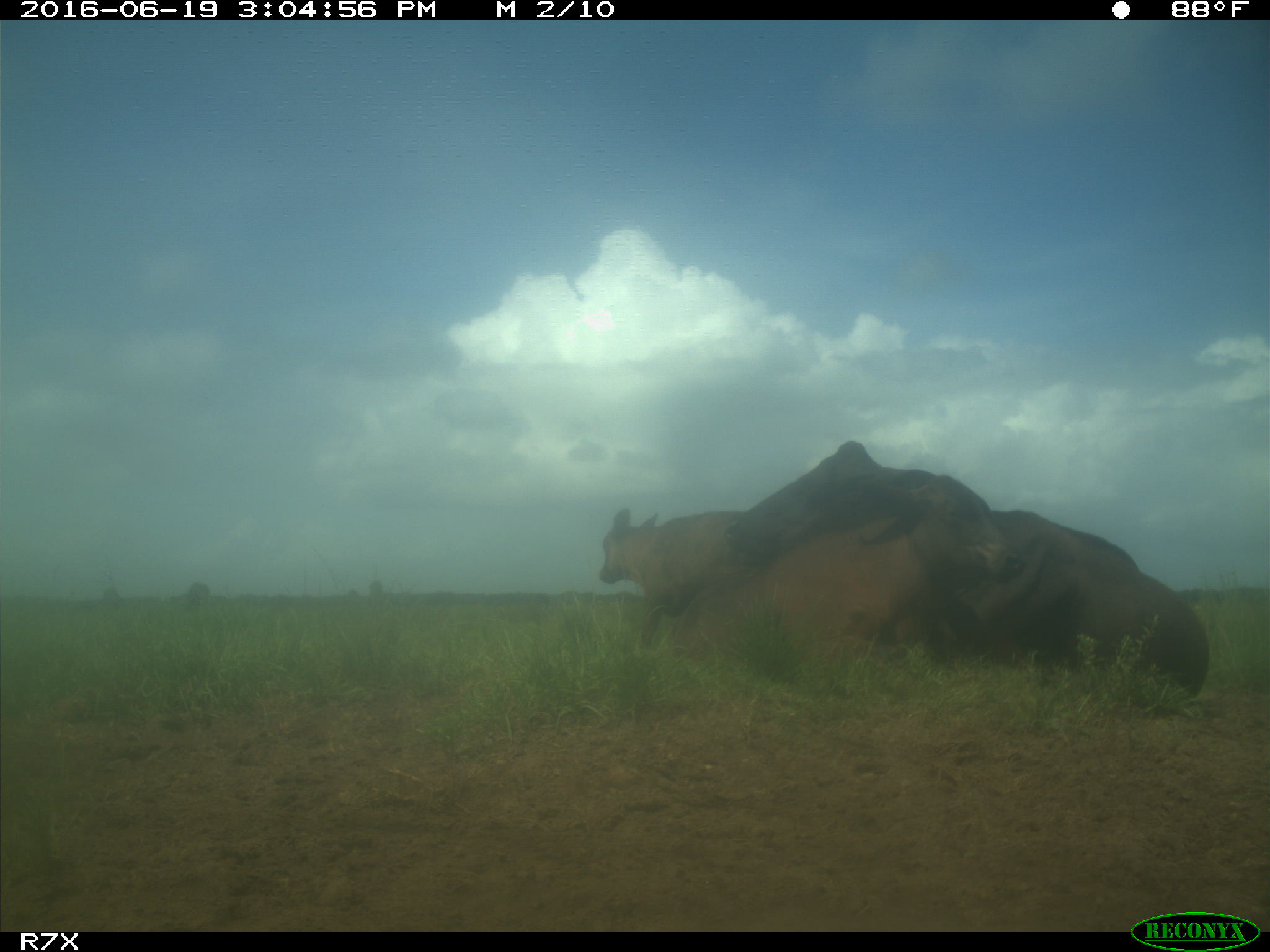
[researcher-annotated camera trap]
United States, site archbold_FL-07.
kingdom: Animalia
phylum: Chordata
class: Mammalia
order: Artiodactyla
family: Bovidae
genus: Bos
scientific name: Bos taurus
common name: domestic cow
Bos taurus (domestic cow).